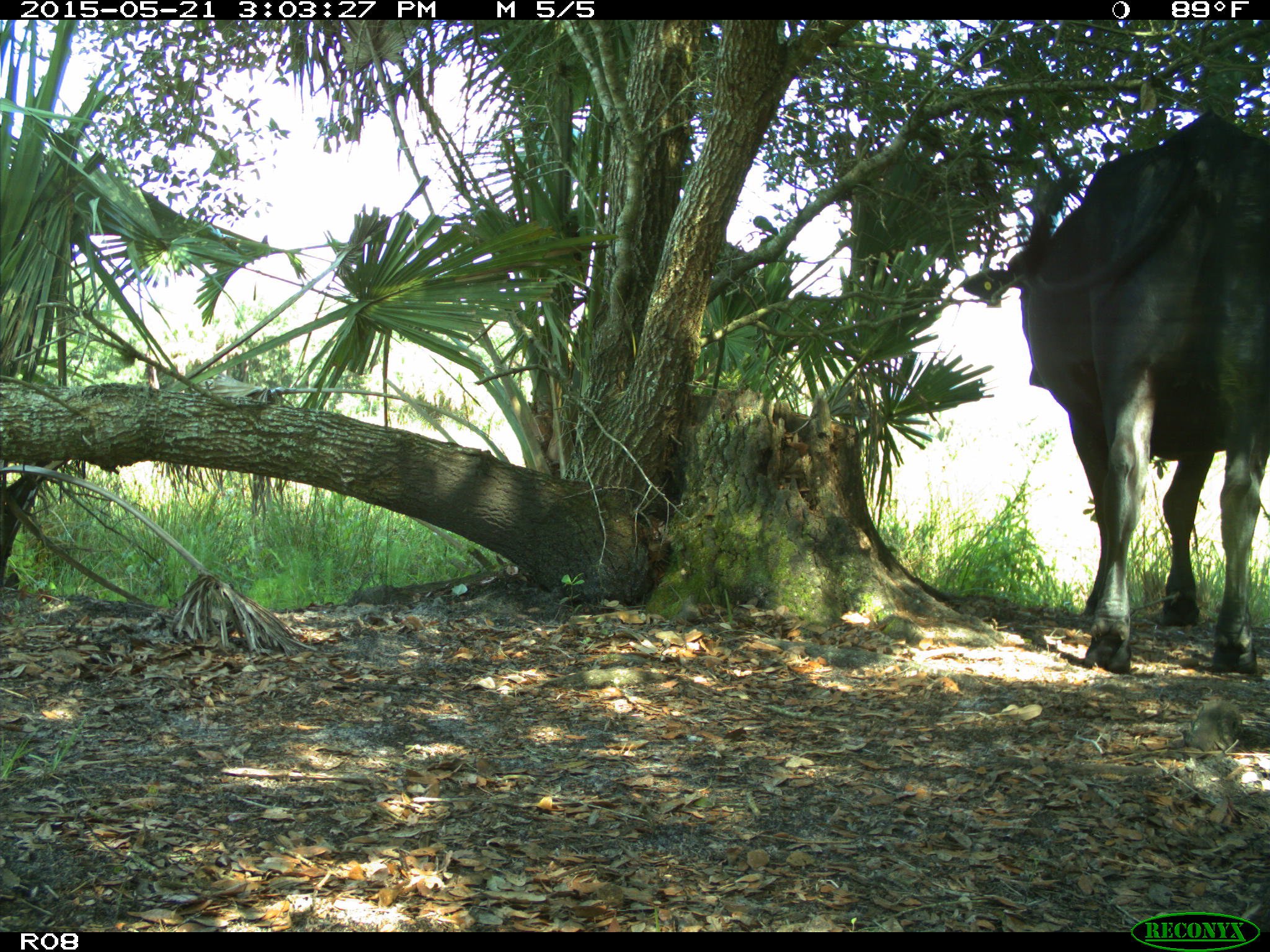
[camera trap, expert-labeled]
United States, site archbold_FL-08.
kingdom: Animalia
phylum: Chordata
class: Mammalia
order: Artiodactyla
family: Bovidae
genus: Bos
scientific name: Bos taurus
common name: domestic cow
Bos taurus (domestic cow).